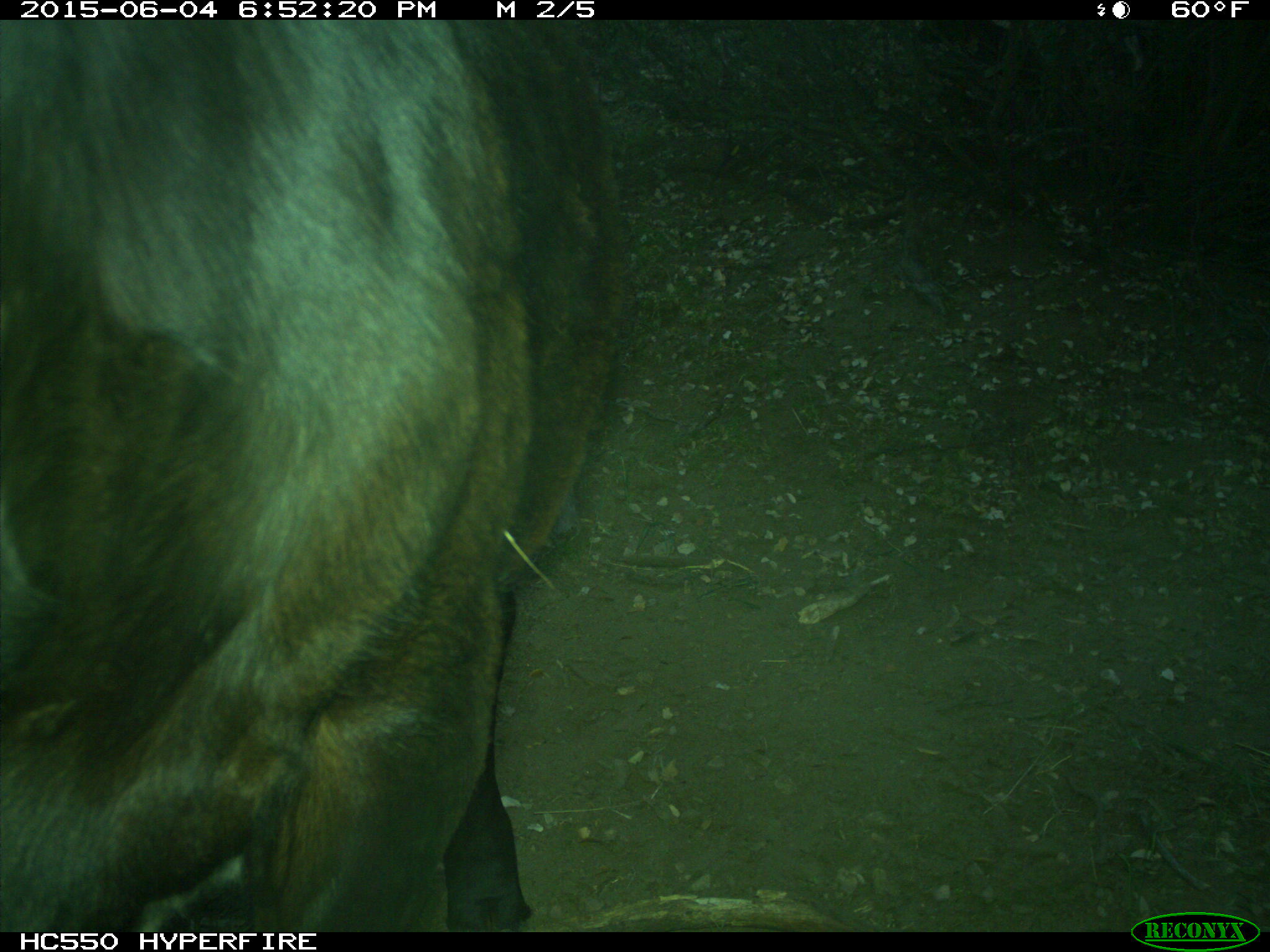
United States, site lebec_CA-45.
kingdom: Animalia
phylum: Chordata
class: Mammalia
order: Artiodactyla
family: Bovidae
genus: Bos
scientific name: Bos taurus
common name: domestic cow